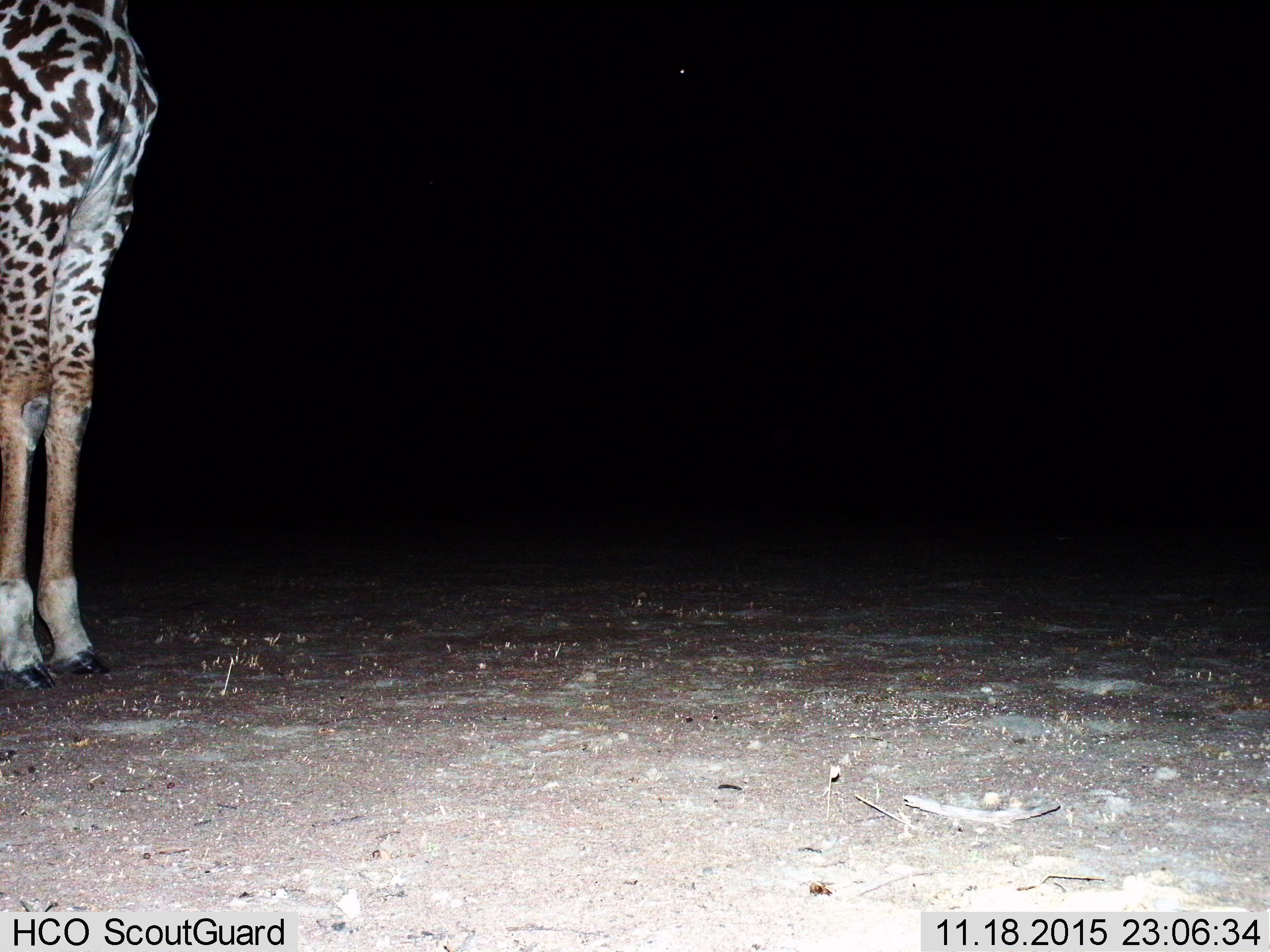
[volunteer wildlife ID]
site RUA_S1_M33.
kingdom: Animalia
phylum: Chordata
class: Mammalia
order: Artiodactyla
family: Giraffidae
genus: Giraffa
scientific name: Giraffa camelopardalis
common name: giraffe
Giraffe (Giraffa camelopardalis), count 1. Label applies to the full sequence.